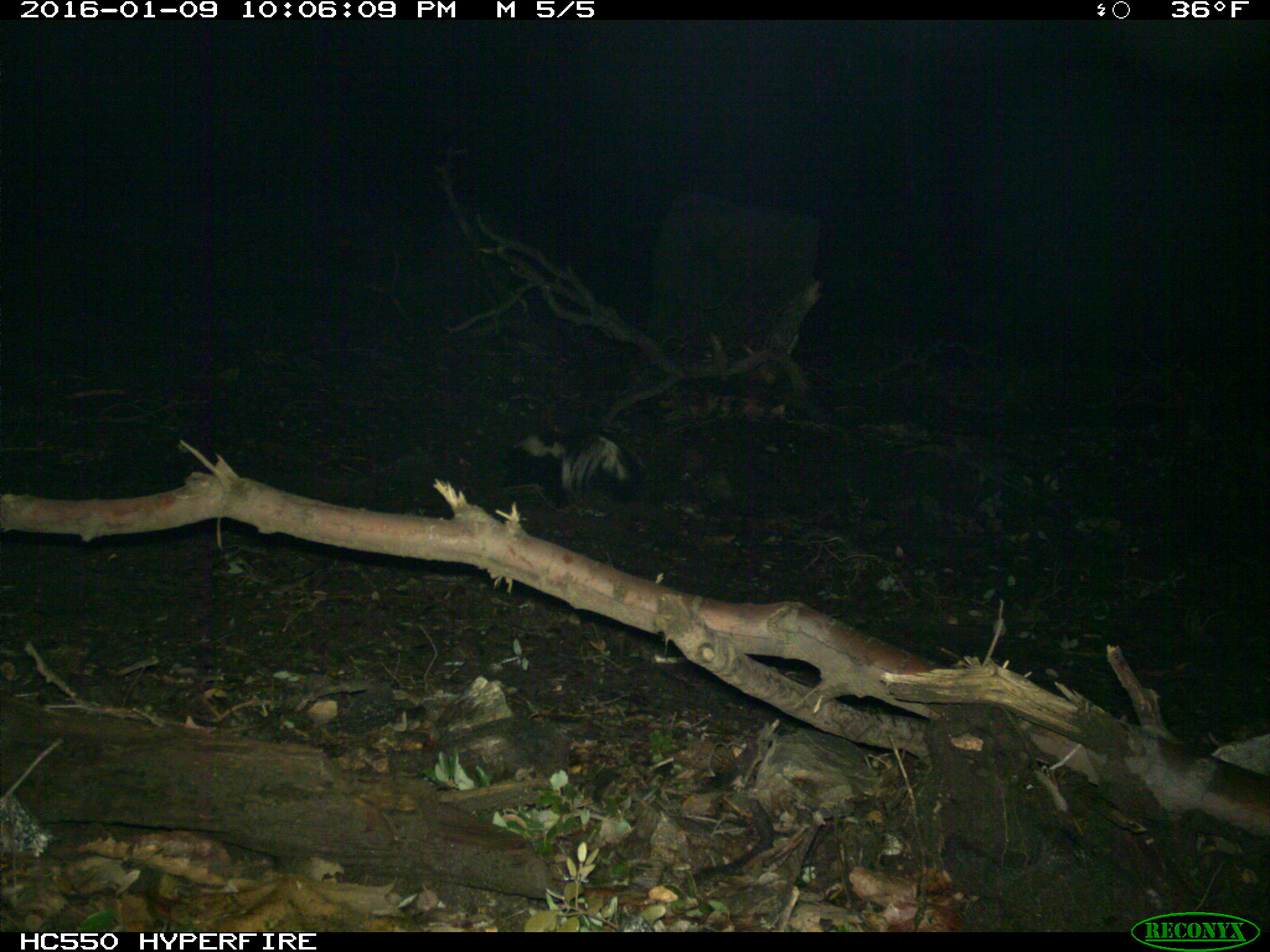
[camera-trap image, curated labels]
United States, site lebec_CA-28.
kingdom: Animalia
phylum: Chordata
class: Mammalia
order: Carnivora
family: Mephitidae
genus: Mephitis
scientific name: Mephitis mephitis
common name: striped skunk